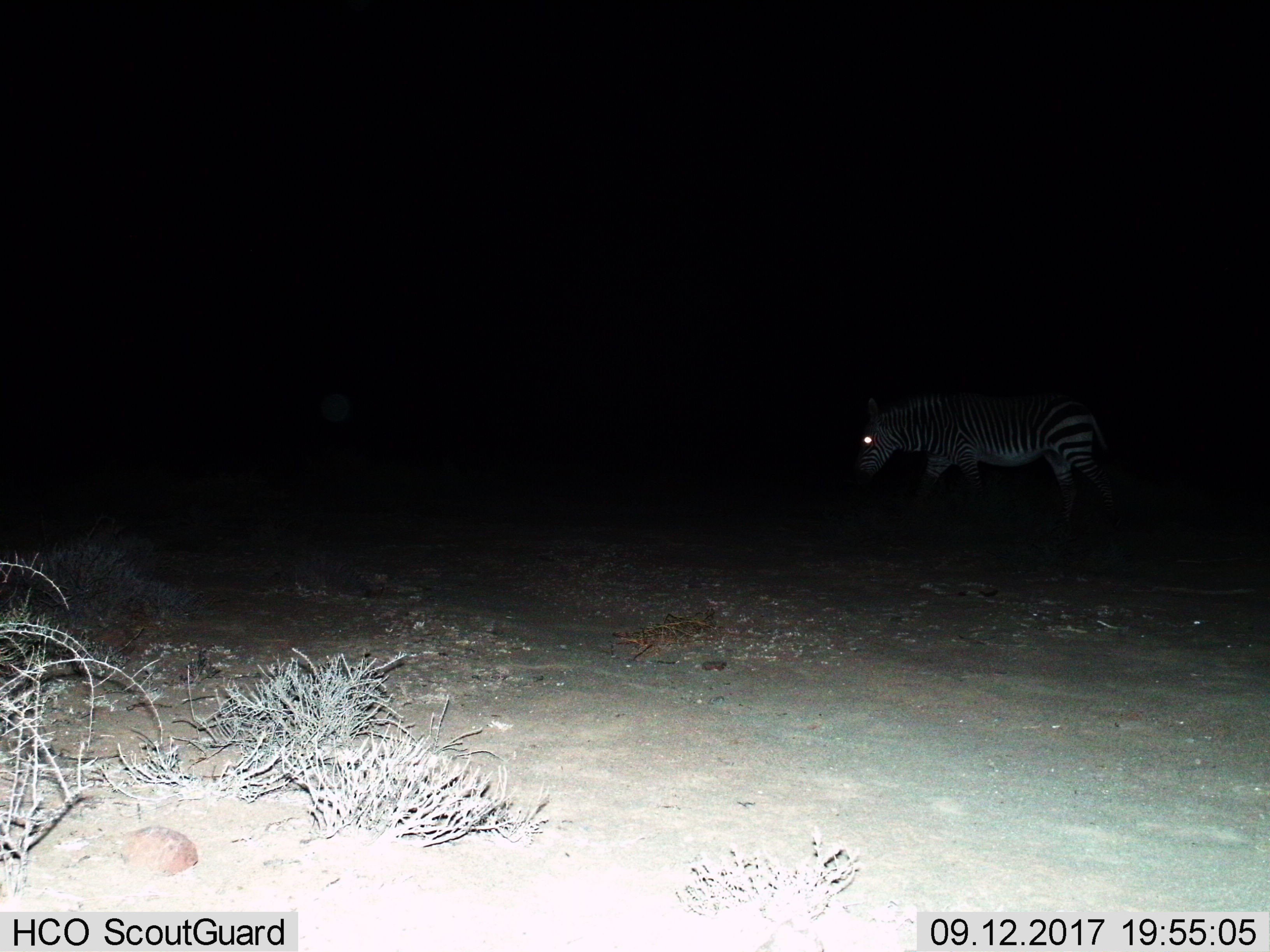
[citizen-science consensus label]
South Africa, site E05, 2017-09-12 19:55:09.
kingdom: Animalia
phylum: Chordata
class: Mammalia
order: Perissodactyla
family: Equidae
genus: Equus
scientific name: Equus zebra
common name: mountain zebra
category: zebramountain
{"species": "zebramountain (mountain zebra) (Equus zebra)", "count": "1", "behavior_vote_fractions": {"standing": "12%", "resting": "0%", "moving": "88%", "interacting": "0%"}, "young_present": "0%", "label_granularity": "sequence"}